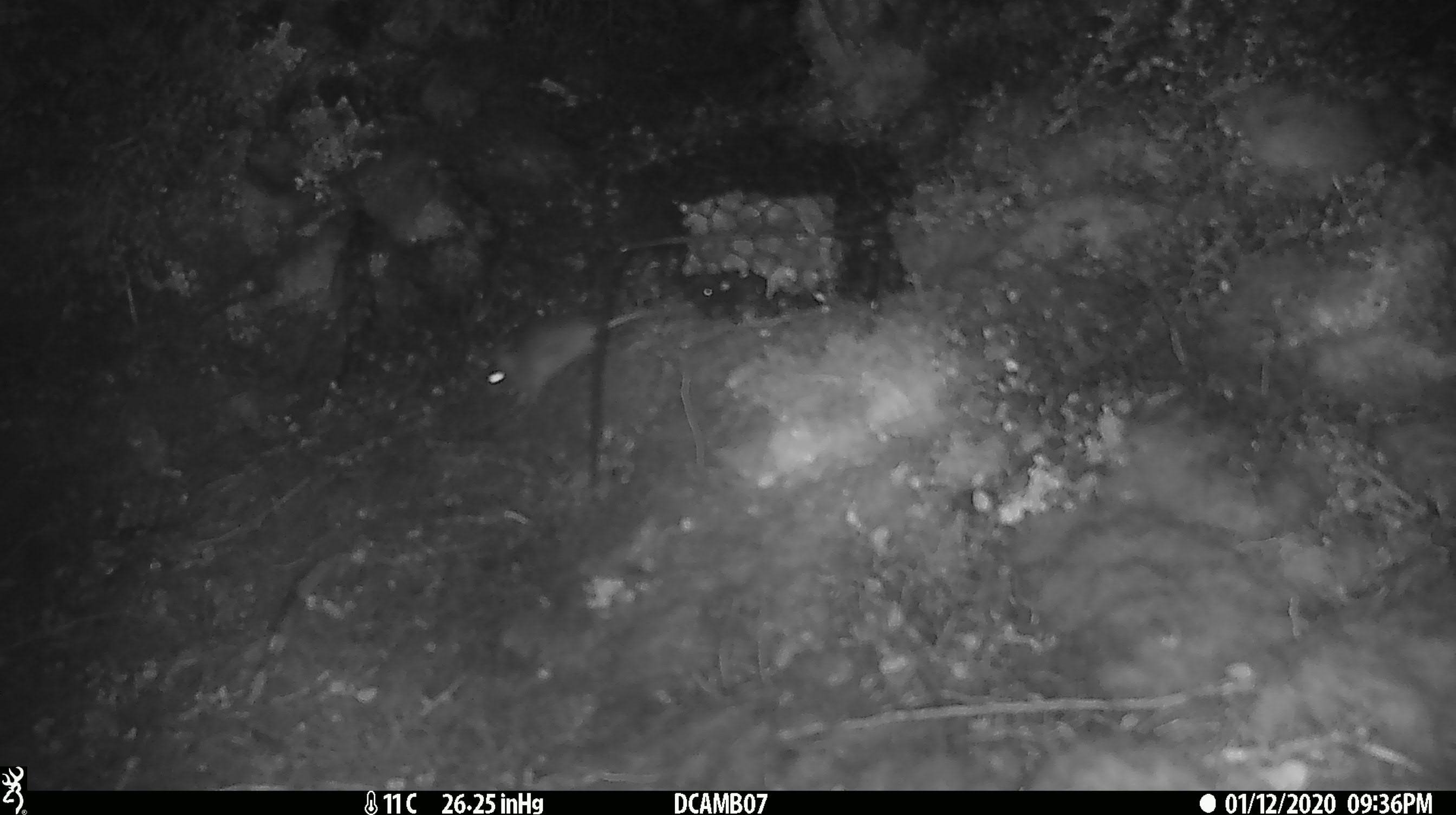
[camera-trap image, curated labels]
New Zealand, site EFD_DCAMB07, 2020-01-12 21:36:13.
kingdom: Animalia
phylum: Chordata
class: Mammalia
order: Rodentia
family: Muridae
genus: Mus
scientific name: Mus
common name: mouse